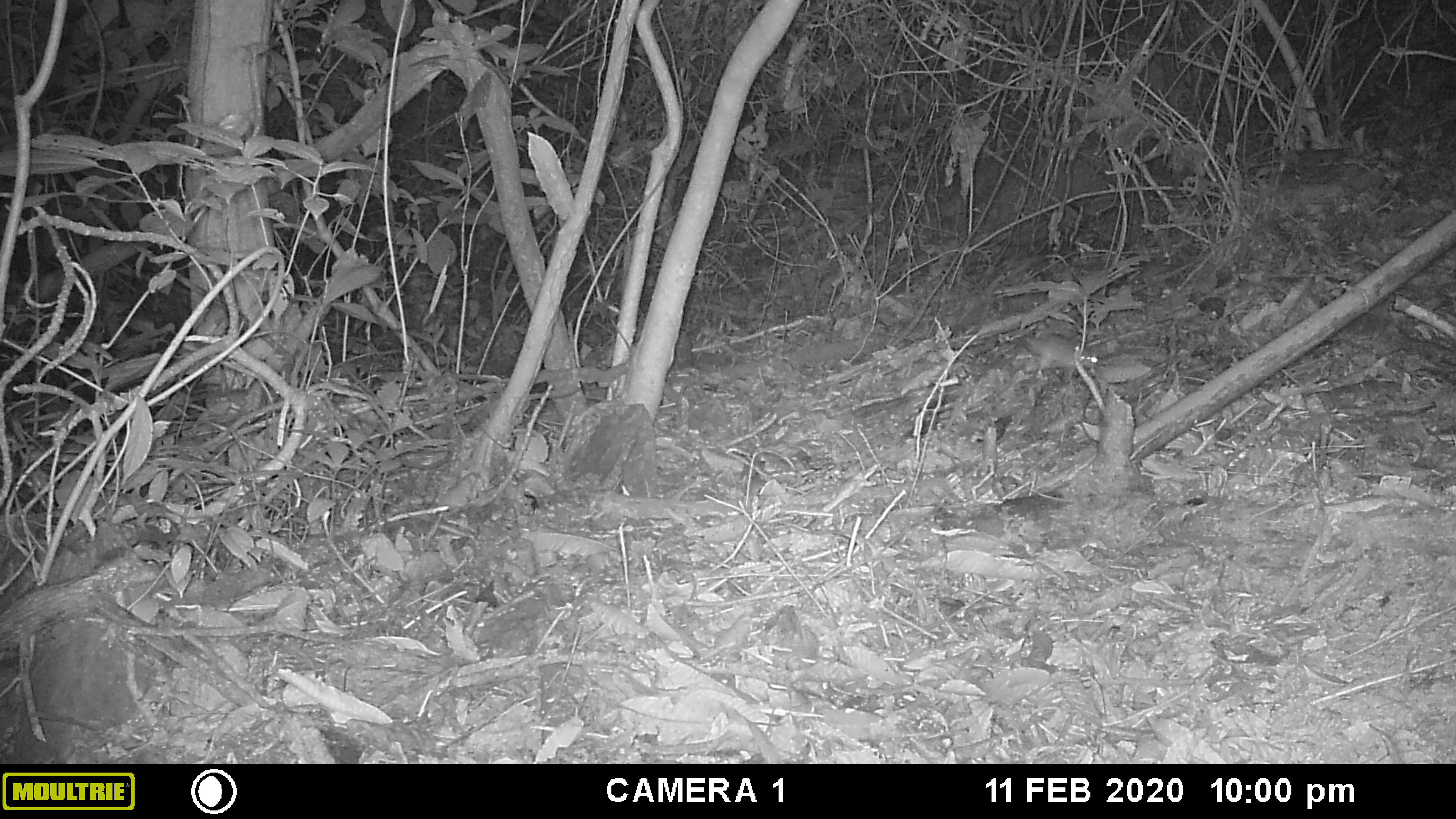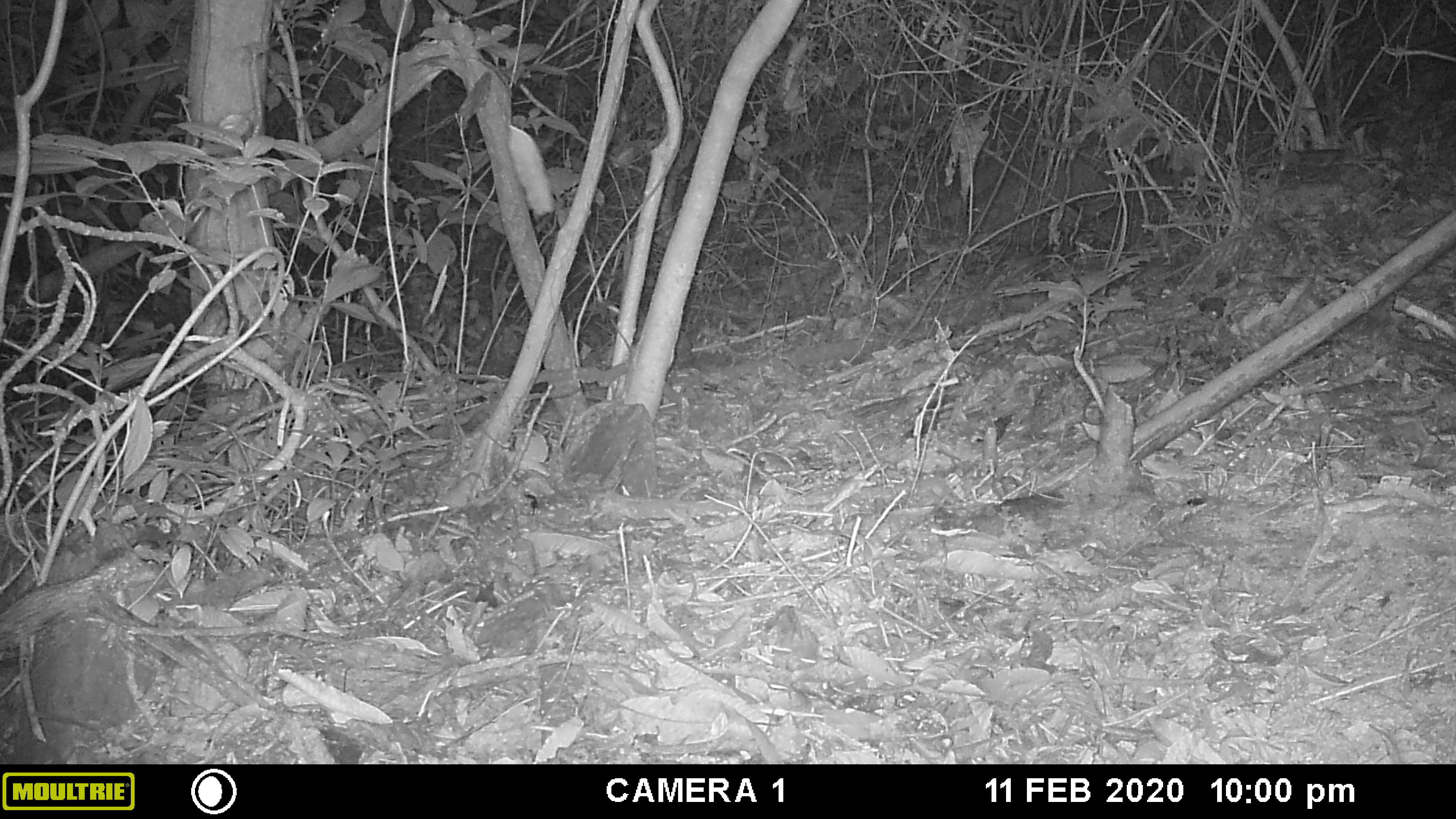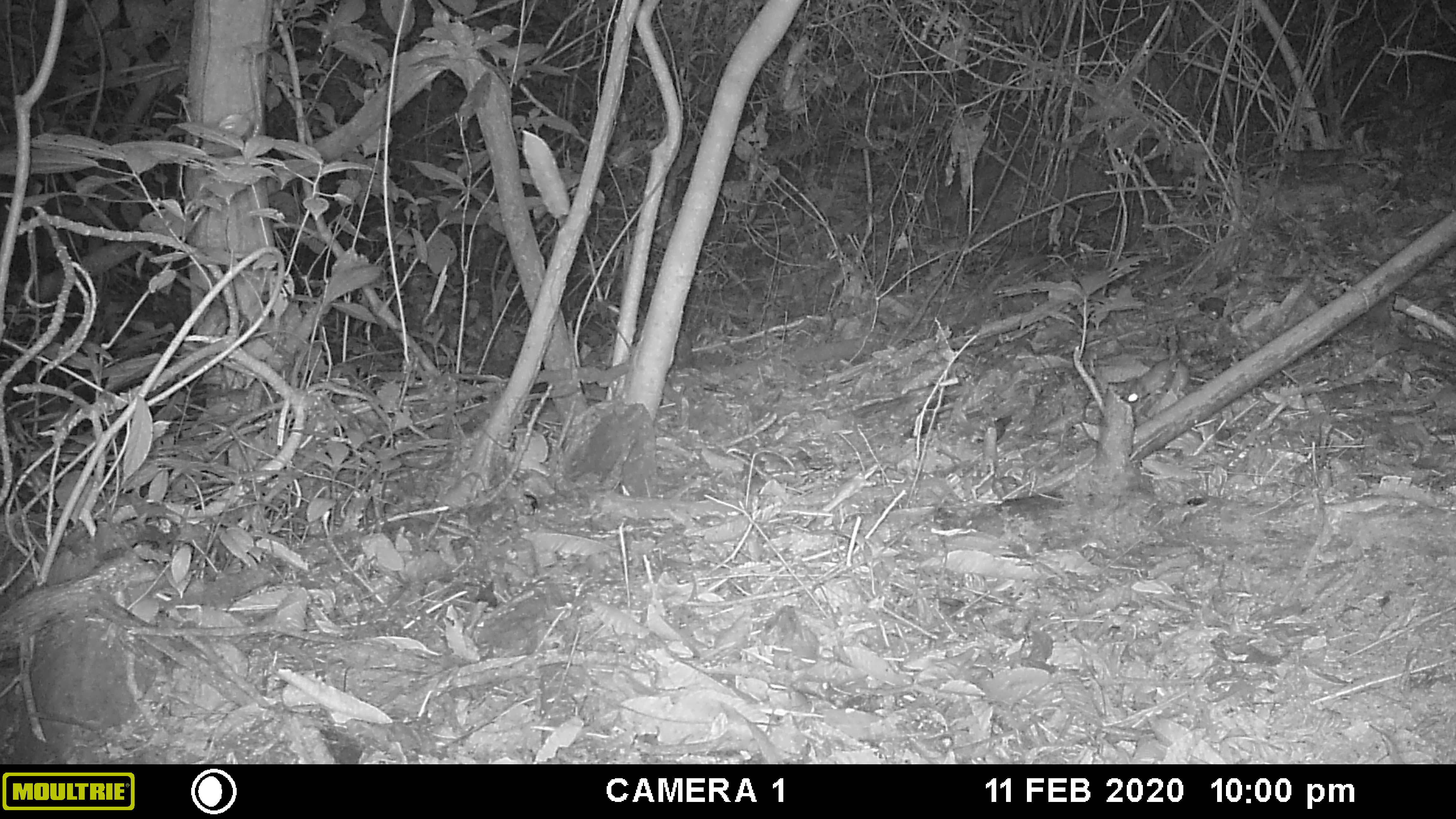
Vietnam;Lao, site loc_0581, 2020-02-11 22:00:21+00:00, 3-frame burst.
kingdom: Animalia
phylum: Chordata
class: Mammalia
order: Rodentia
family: Muridae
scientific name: Muridae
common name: old-world mice and rats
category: unidentified murid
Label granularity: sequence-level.